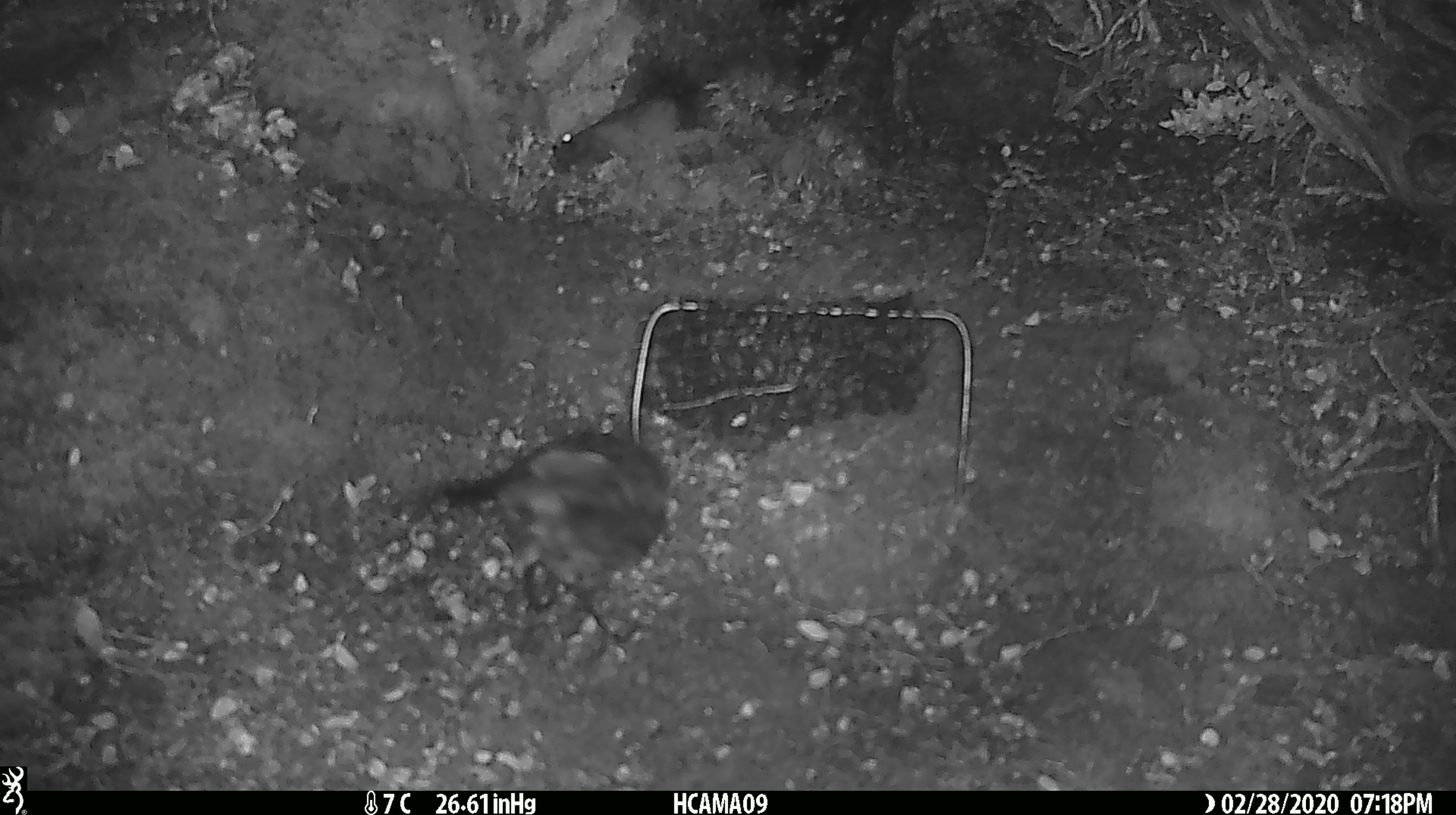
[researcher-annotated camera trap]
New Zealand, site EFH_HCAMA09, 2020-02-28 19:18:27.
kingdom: Animalia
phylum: Chordata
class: Aves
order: Passeriformes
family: Petroicidae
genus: Petroica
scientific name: Petroica australis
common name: new zealand robin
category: robin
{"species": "robin (new zealand robin) (Petroica australis)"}